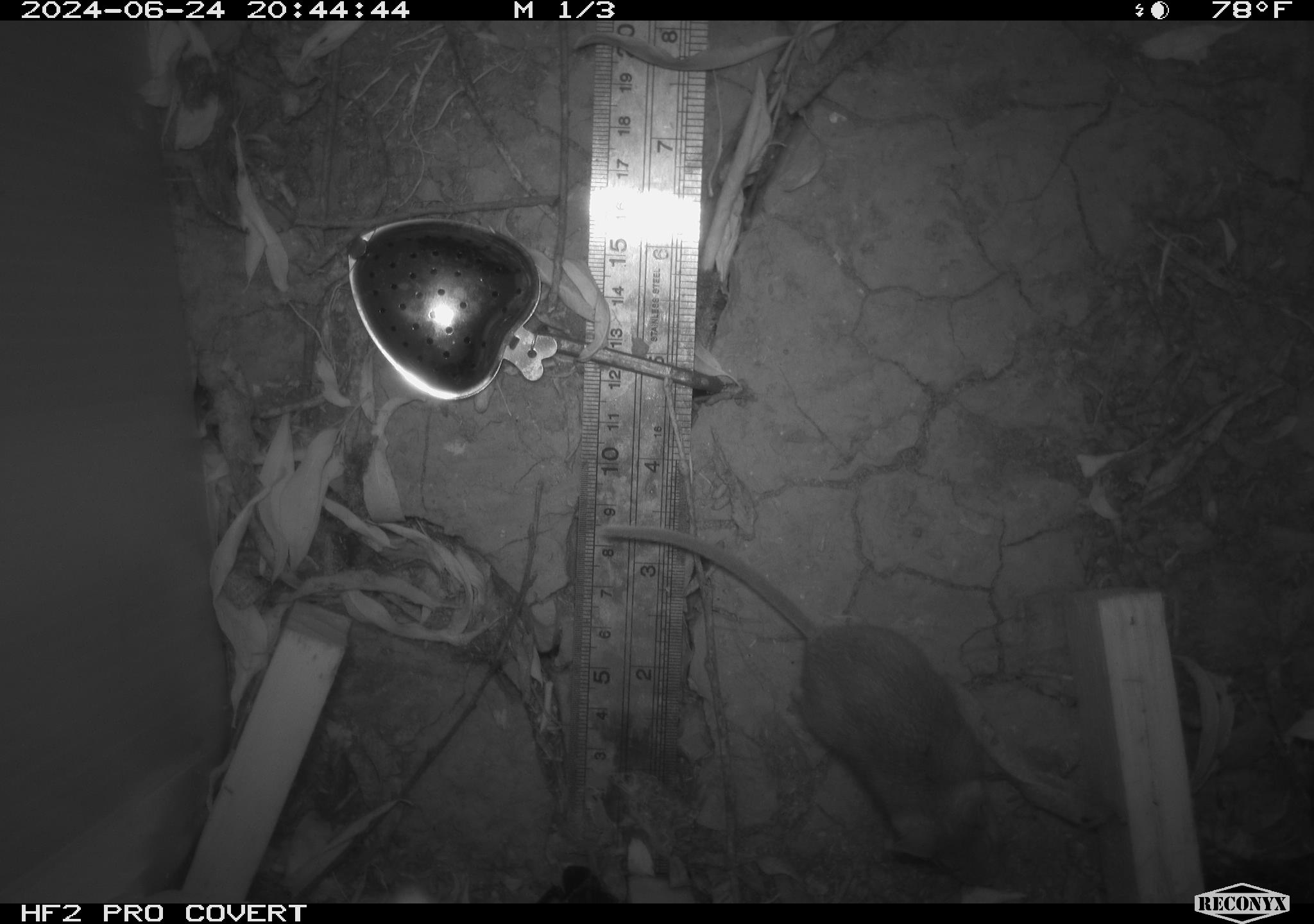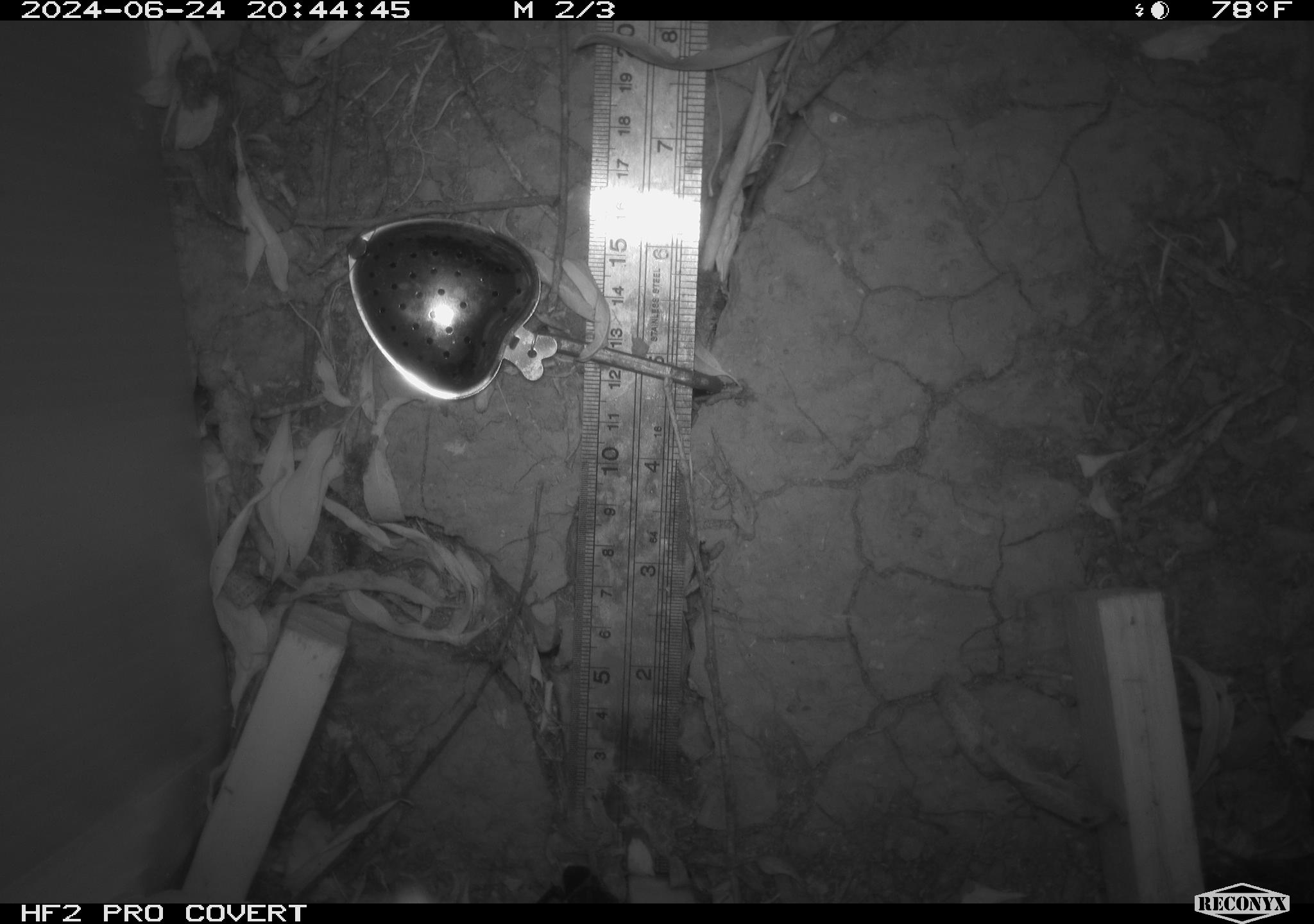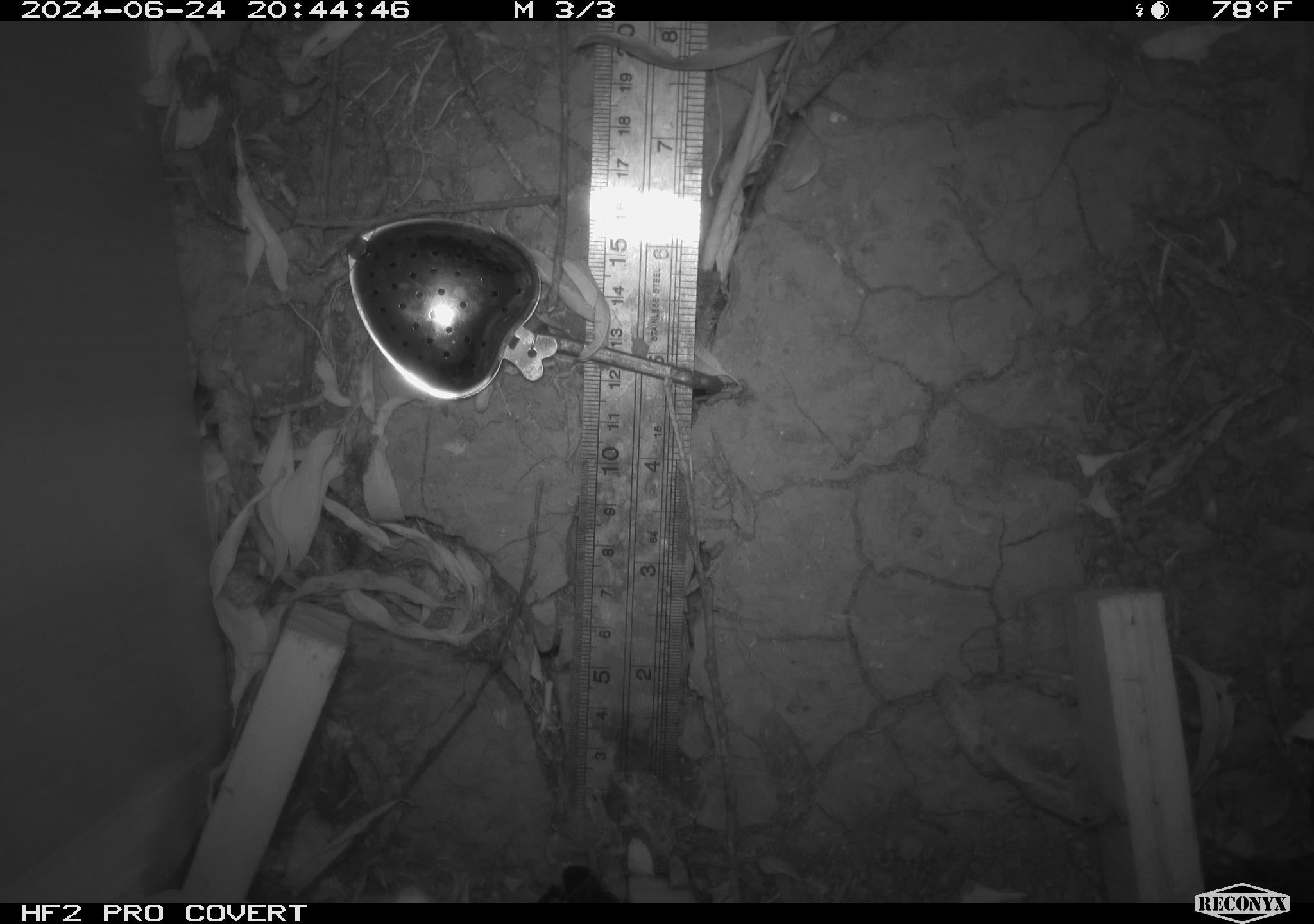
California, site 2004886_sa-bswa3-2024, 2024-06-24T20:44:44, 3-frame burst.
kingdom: Animalia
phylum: Chordata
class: Mammalia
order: Rodentia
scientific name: Rodentia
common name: mouse species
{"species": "mouse species (Rodentia)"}